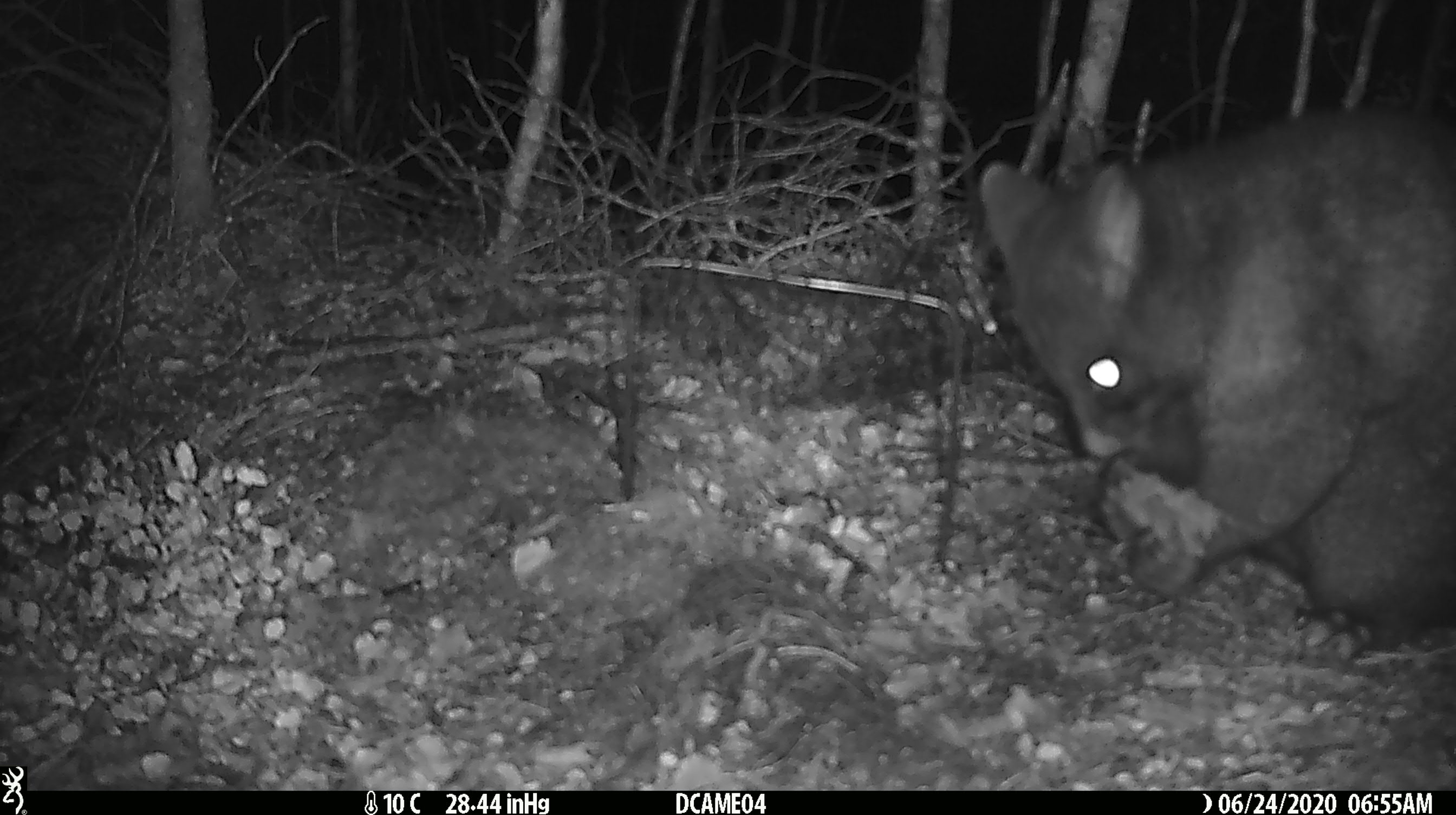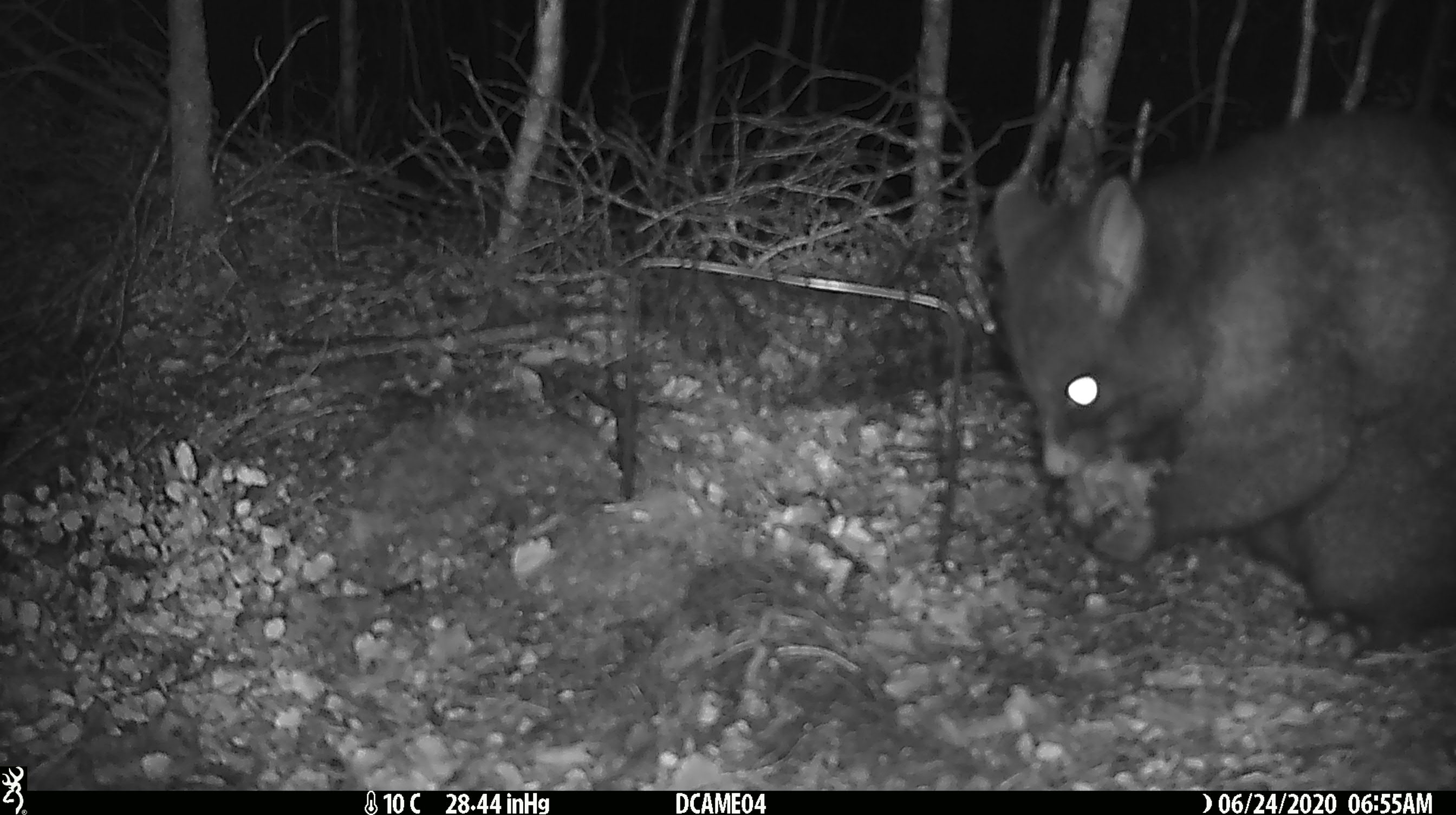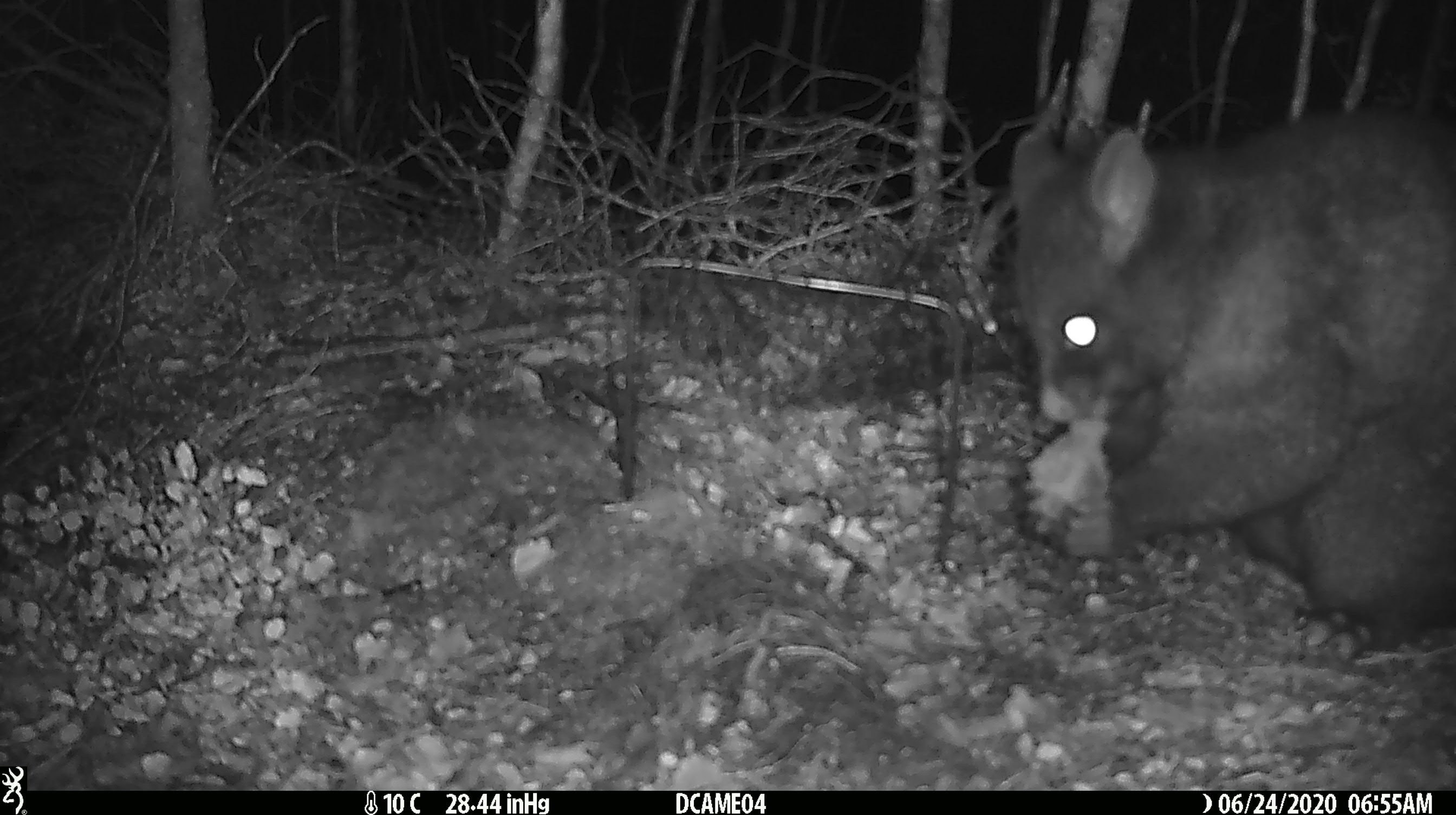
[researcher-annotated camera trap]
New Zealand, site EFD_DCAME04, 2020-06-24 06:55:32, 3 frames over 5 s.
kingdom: Animalia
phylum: Chordata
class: Mammalia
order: Diprotodontia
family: Phalangeridae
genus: Trichosurus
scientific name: Trichosurus vulpecula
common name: common brushtail possum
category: possum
Possum (common brushtail possum) (Trichosurus vulpecula).